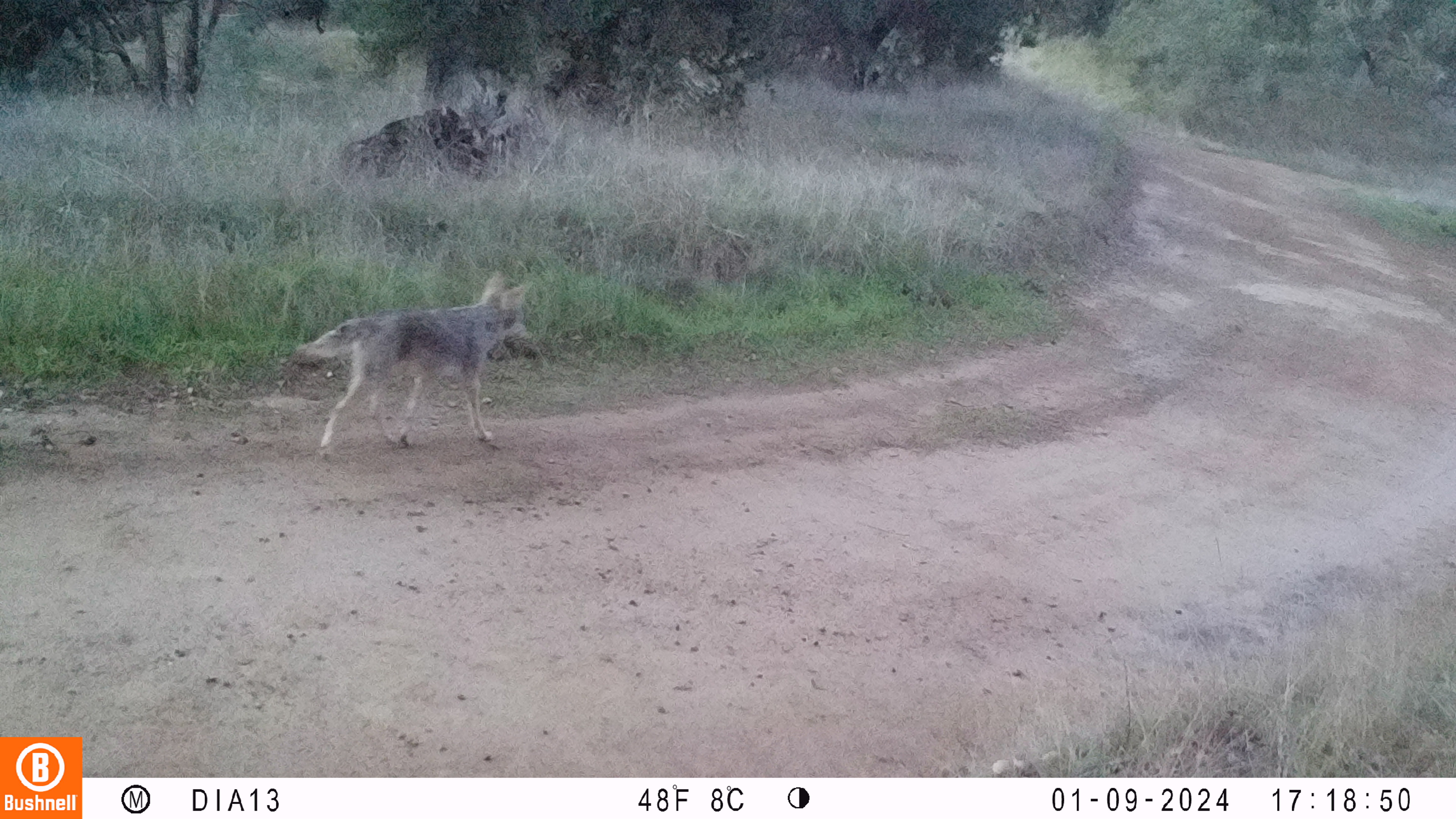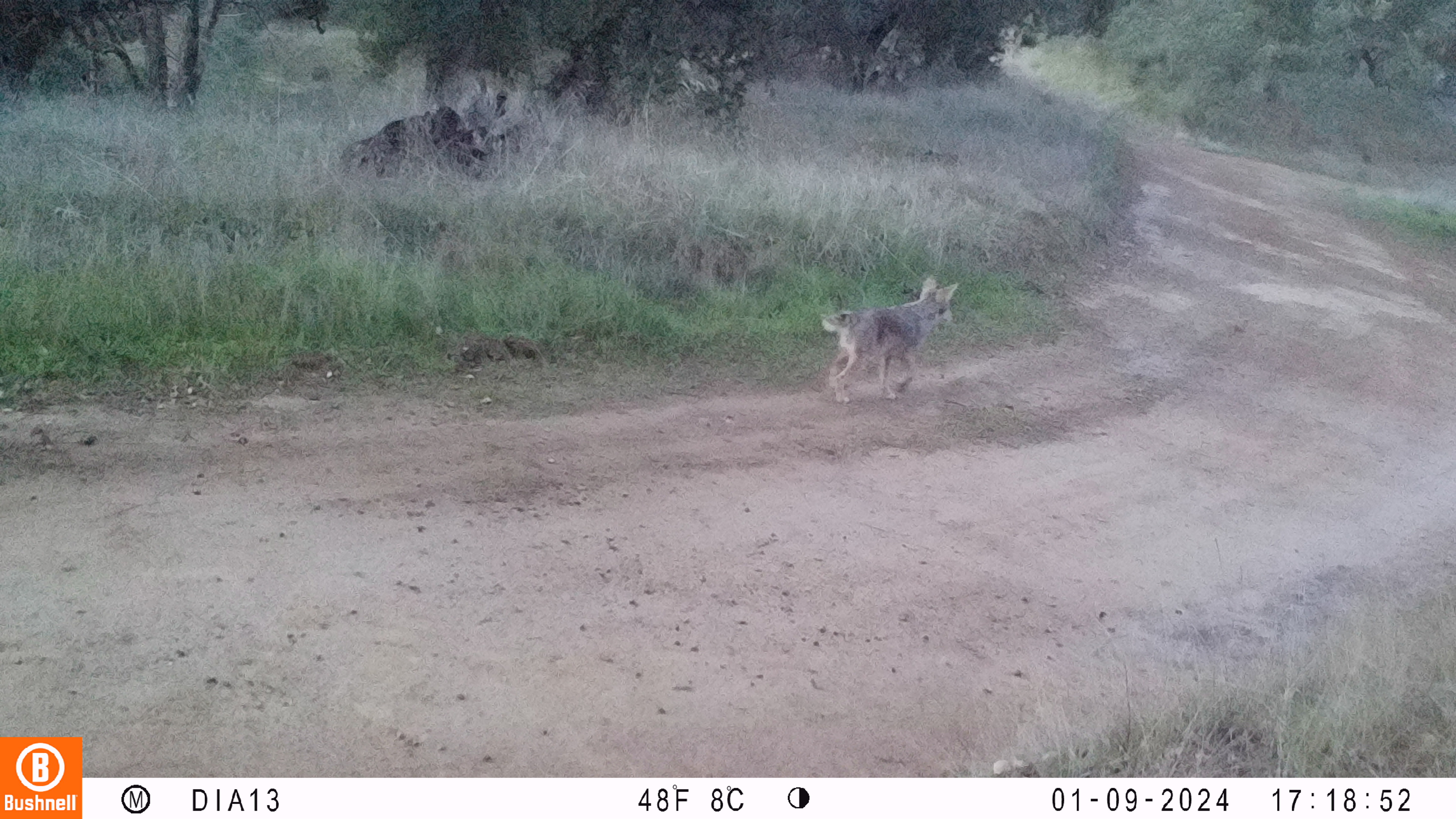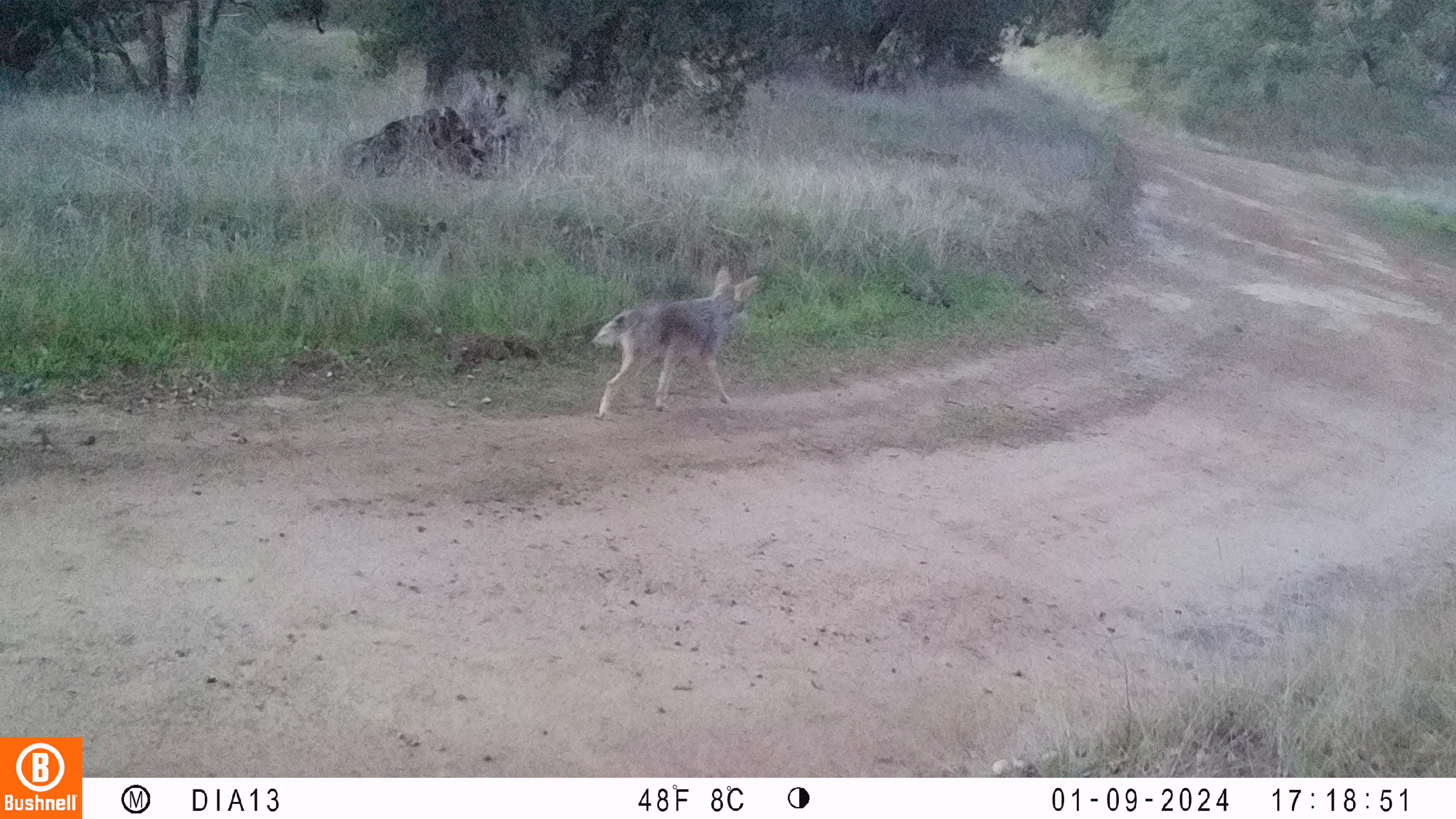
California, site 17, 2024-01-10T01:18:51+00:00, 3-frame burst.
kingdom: Animalia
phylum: Chordata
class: Mammalia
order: Carnivora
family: Canidae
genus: Canis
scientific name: Canis latrans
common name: coyote